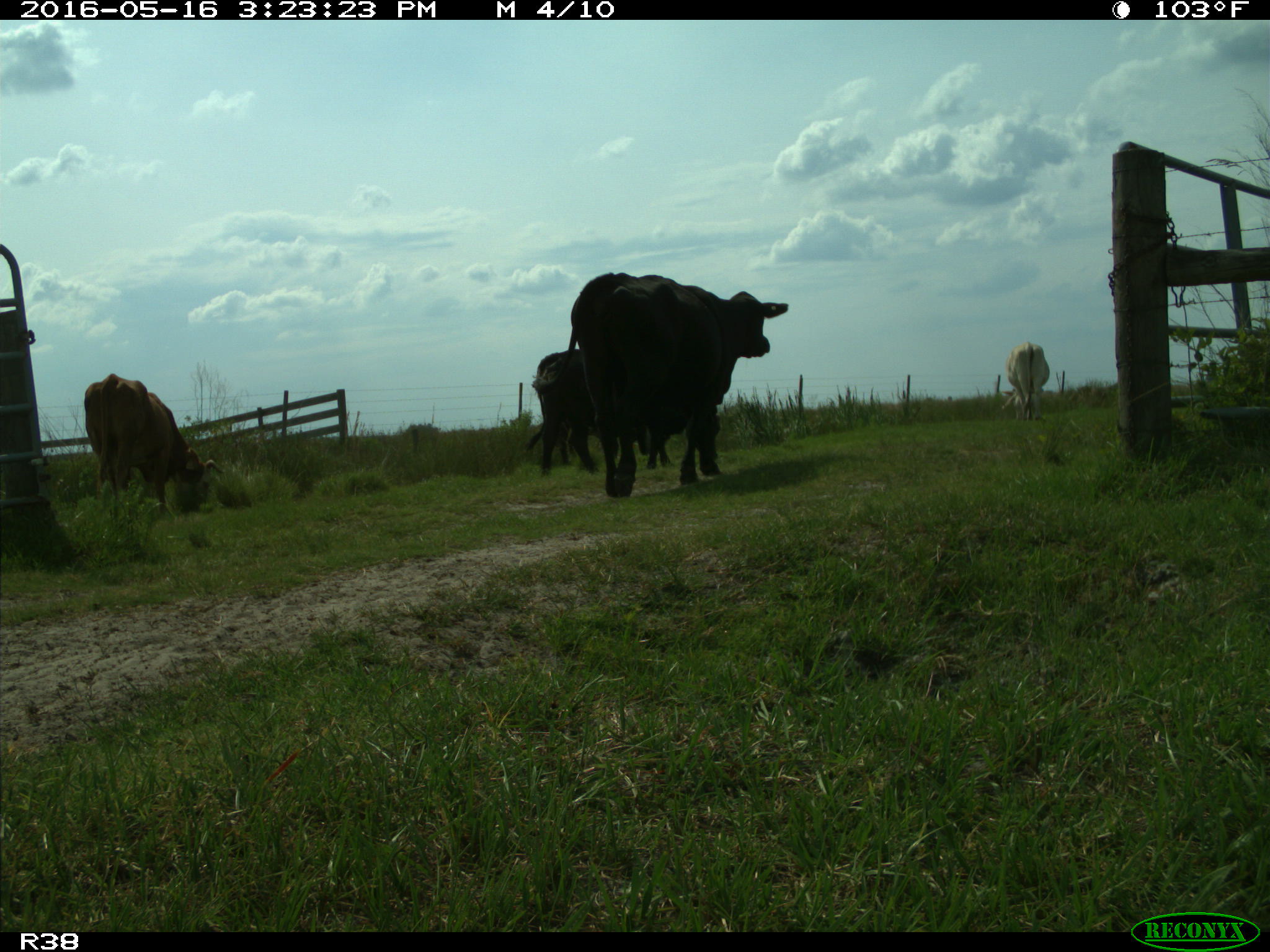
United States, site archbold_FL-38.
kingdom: Animalia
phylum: Chordata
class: Mammalia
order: Artiodactyla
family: Bovidae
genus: Bos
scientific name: Bos taurus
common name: domestic cow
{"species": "Bos taurus (domestic cow)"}